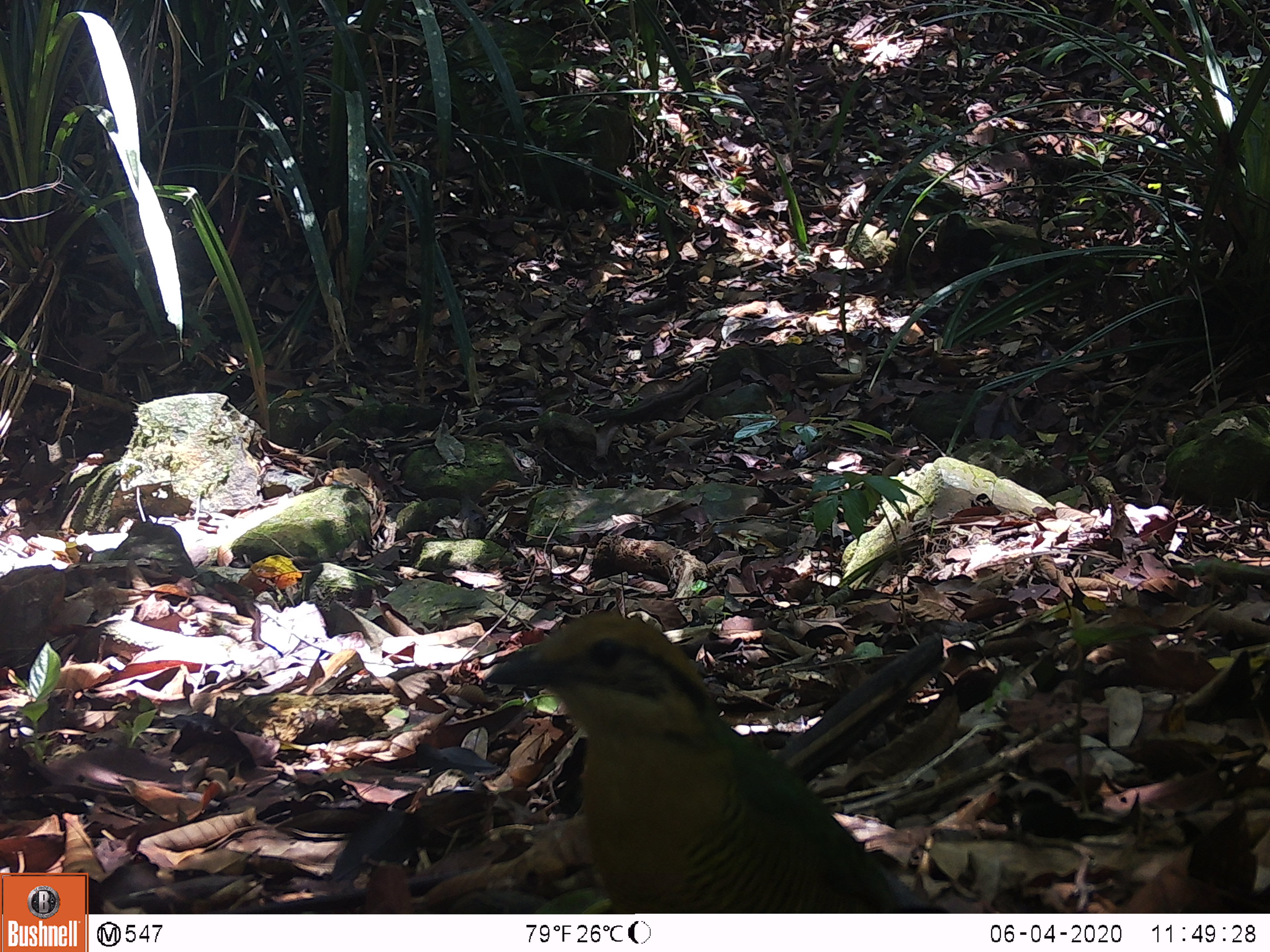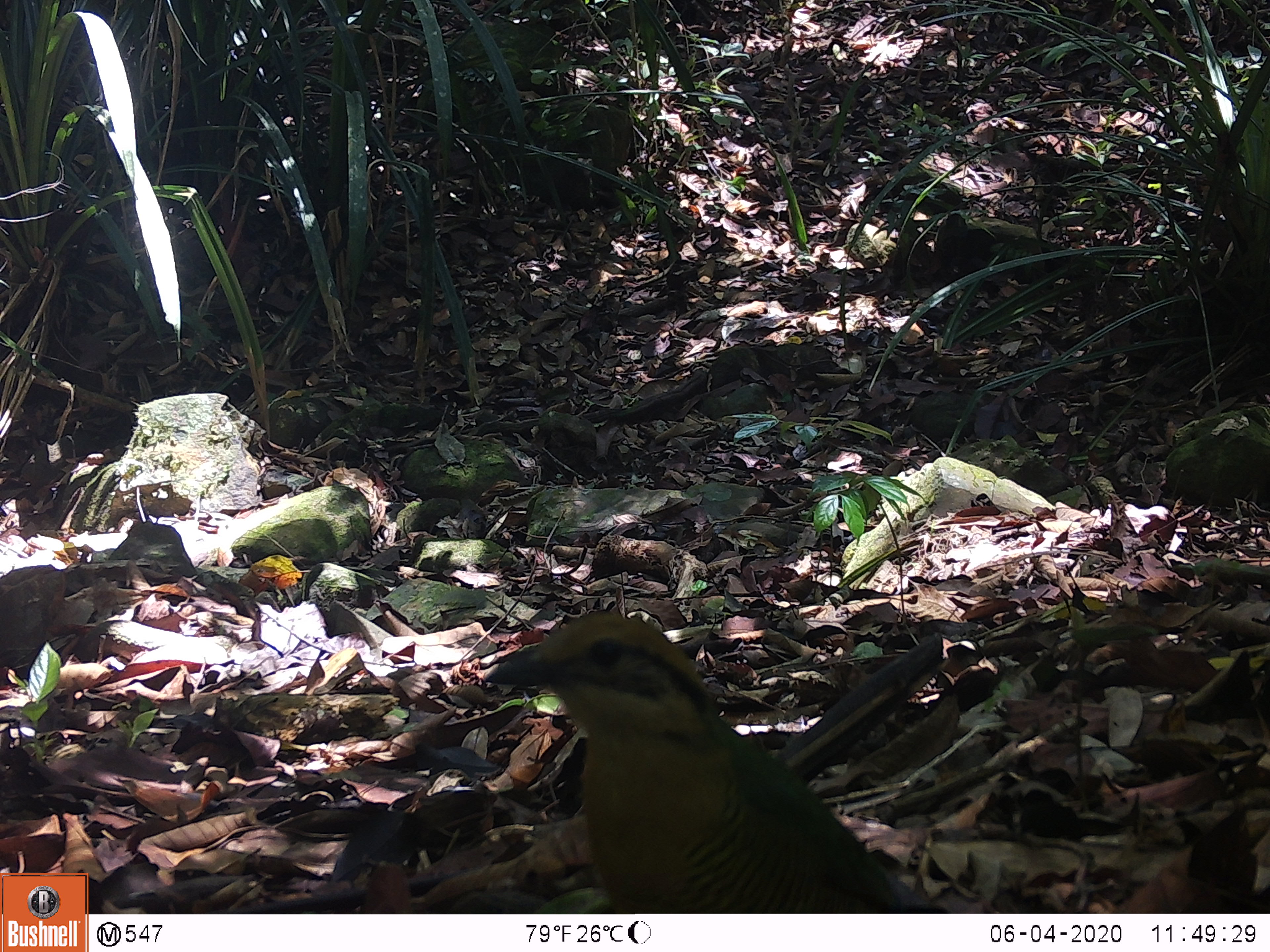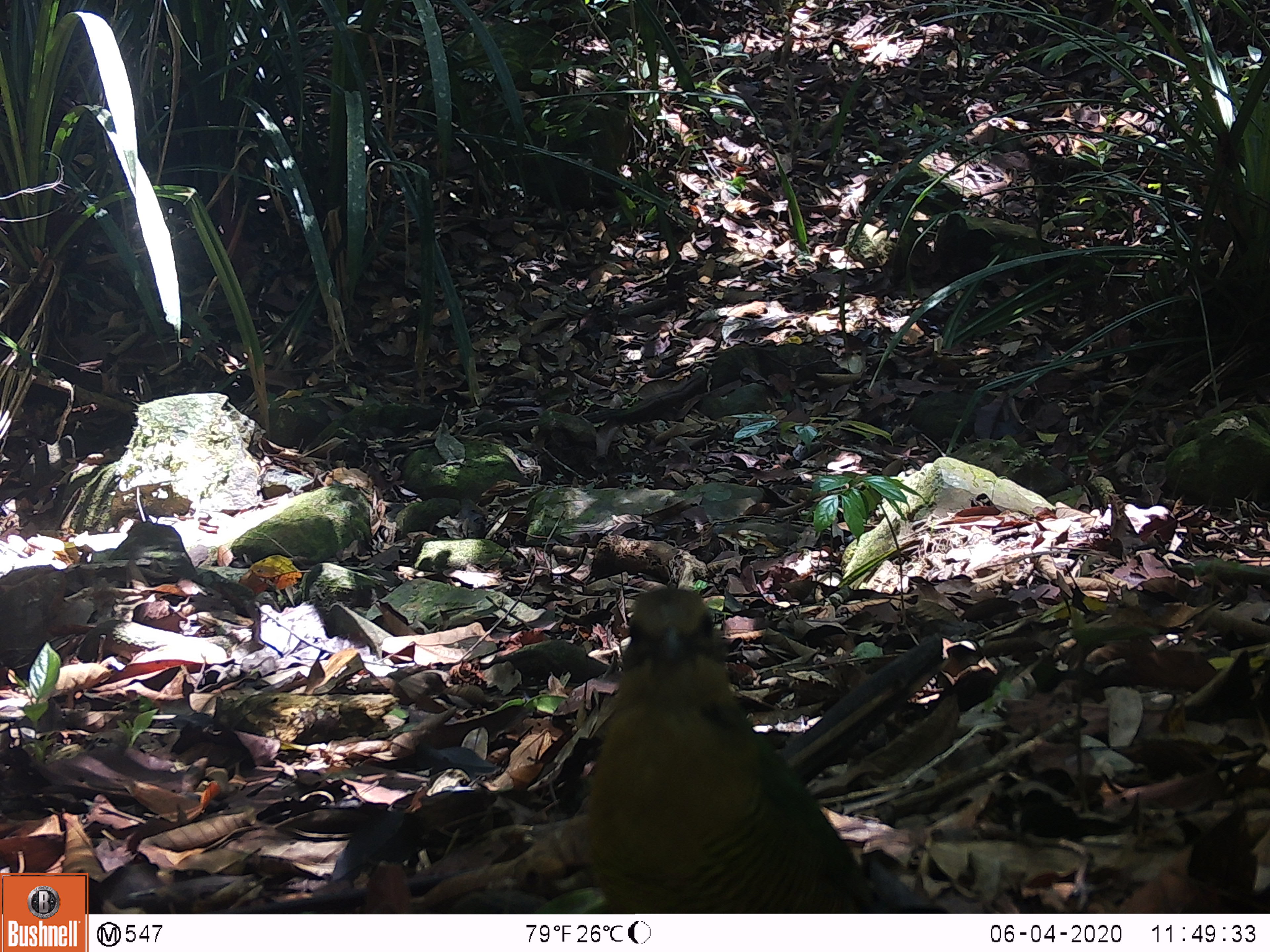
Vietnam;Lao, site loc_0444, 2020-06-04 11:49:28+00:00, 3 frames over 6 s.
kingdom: Animalia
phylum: Chordata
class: Aves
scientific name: Aves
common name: bird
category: unidentified bird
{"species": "unidentified bird (bird) (Aves)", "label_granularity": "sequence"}